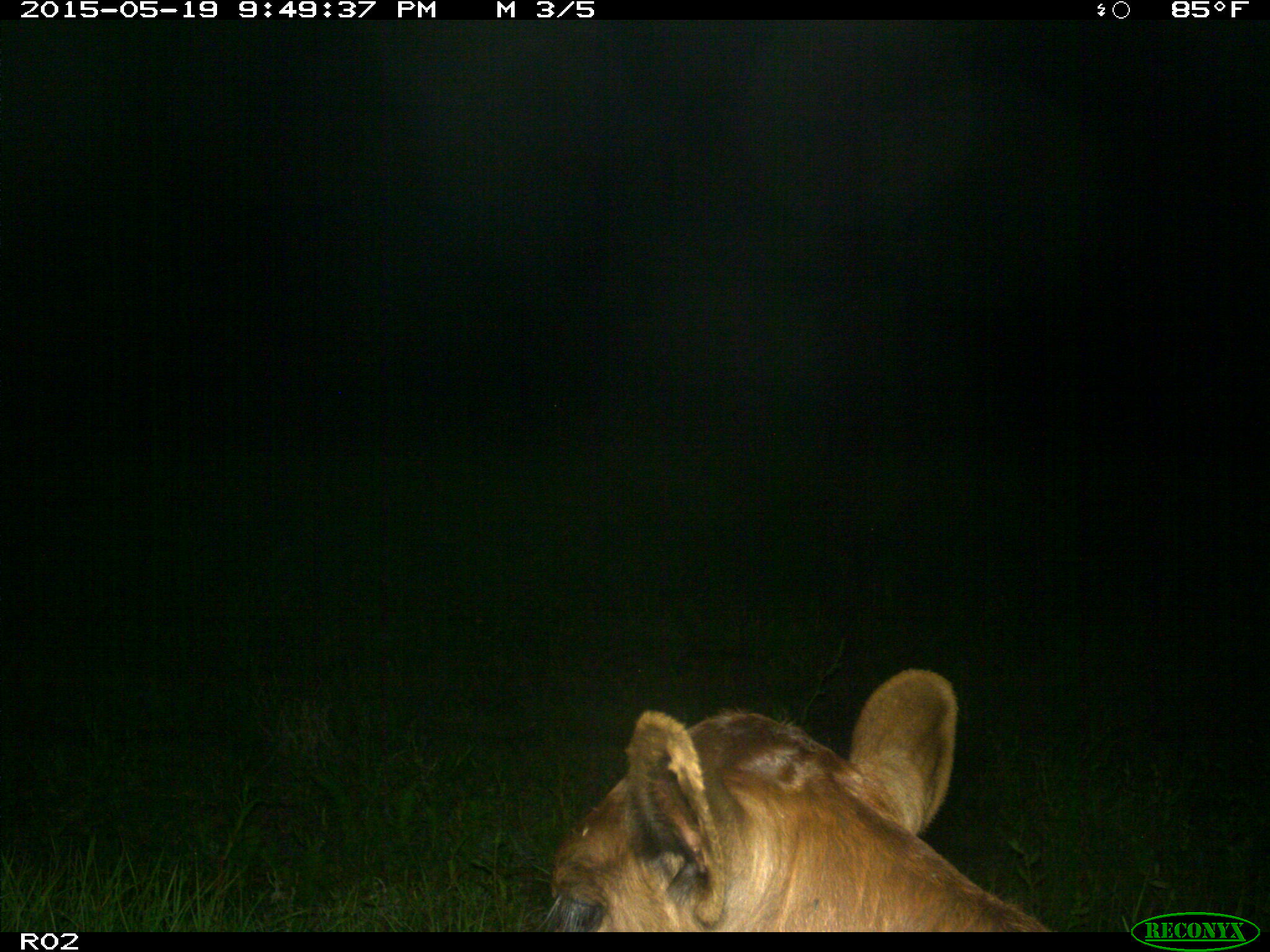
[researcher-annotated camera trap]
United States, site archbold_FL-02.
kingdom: Animalia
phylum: Chordata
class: Mammalia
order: Artiodactyla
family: Bovidae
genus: Bos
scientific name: Bos taurus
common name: domestic cow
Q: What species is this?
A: Bos taurus (domestic cow).